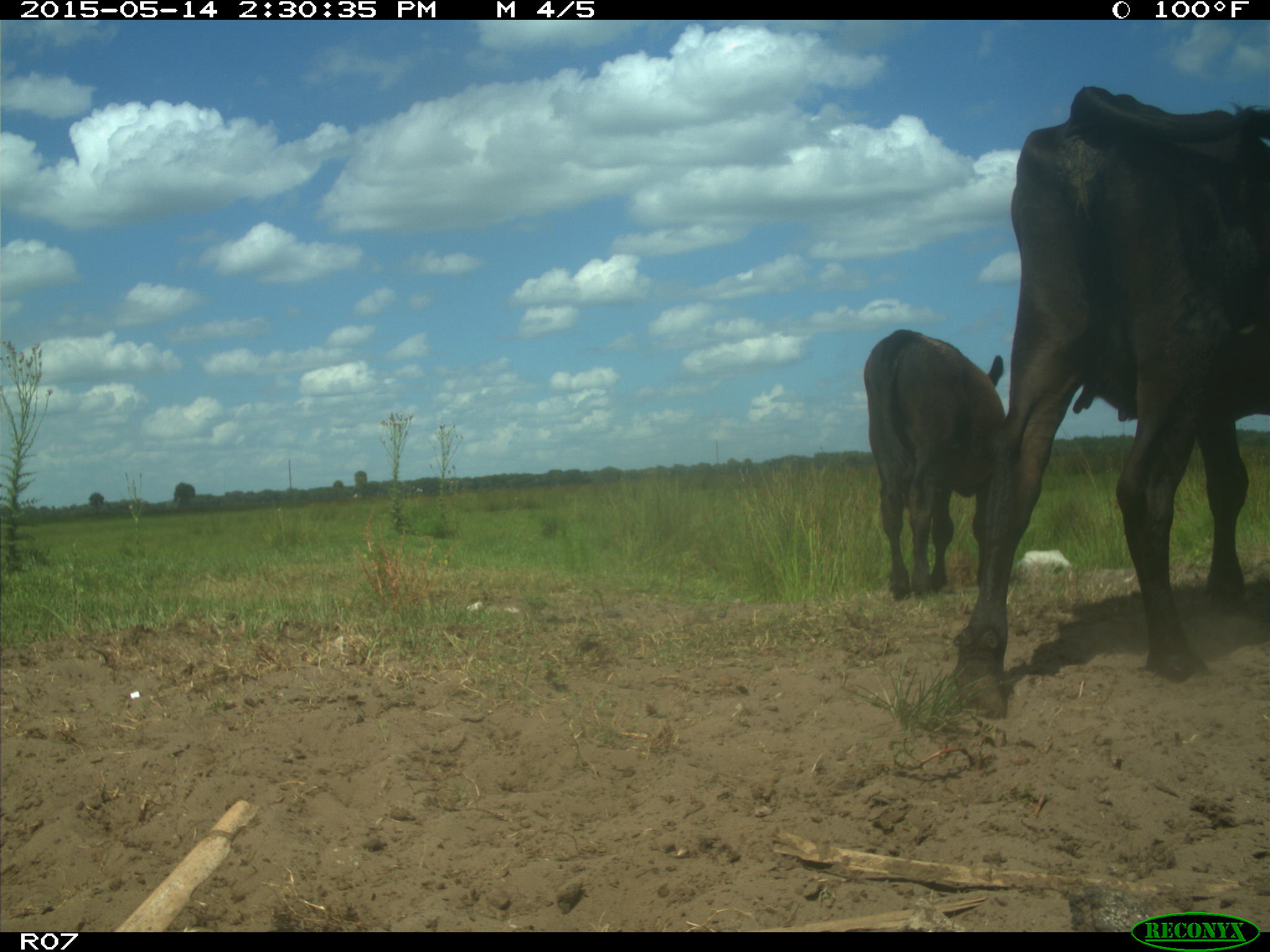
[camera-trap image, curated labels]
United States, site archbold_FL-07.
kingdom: Animalia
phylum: Chordata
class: Mammalia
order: Artiodactyla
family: Bovidae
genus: Bos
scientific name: Bos taurus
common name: domestic cow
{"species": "Bos taurus (domestic cow)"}